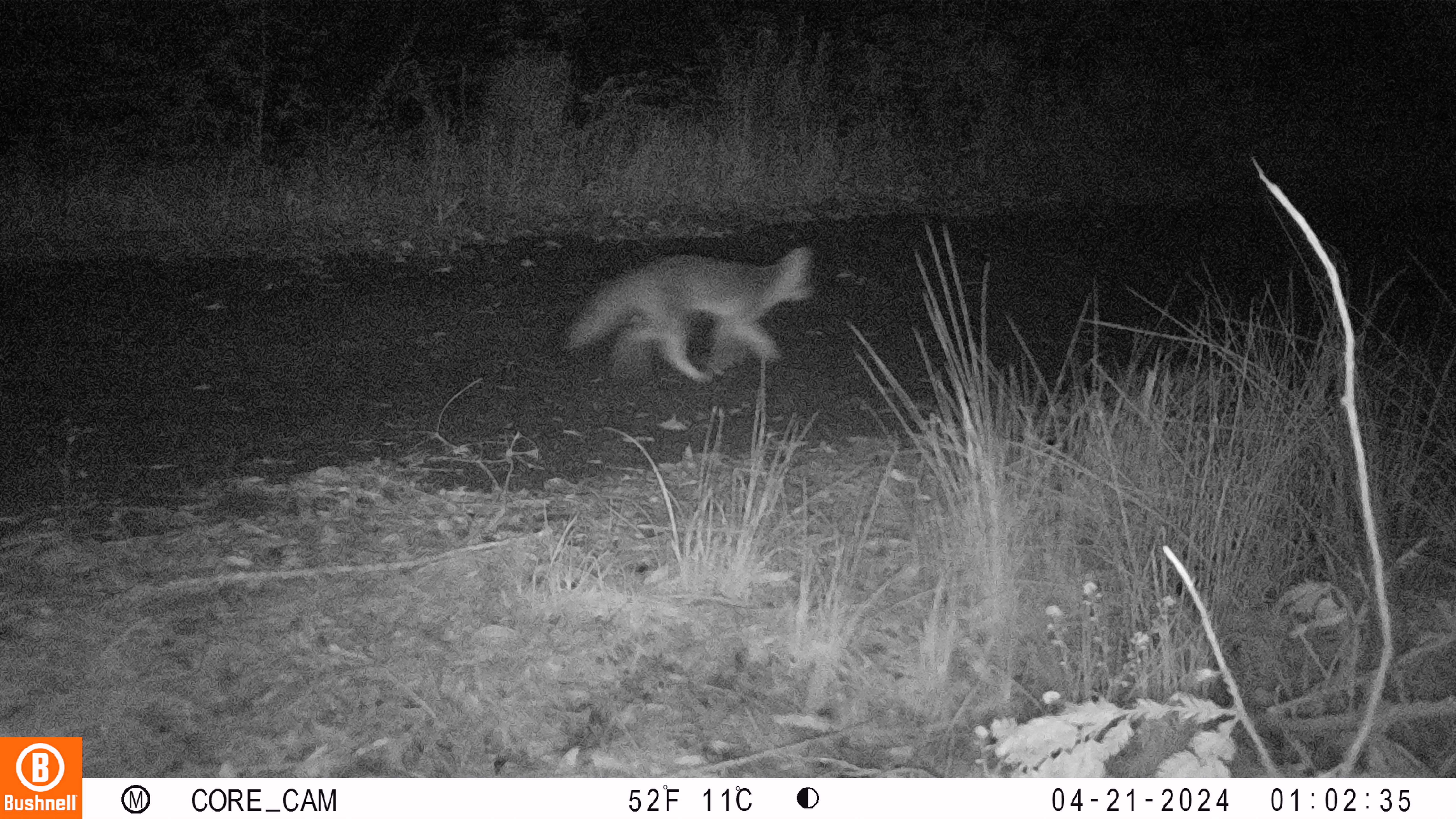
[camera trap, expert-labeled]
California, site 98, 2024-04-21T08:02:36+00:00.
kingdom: Animalia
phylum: Chordata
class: Mammalia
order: Carnivora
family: Canidae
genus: Urocyon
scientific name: Urocyon cinereoargenteus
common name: gray fox